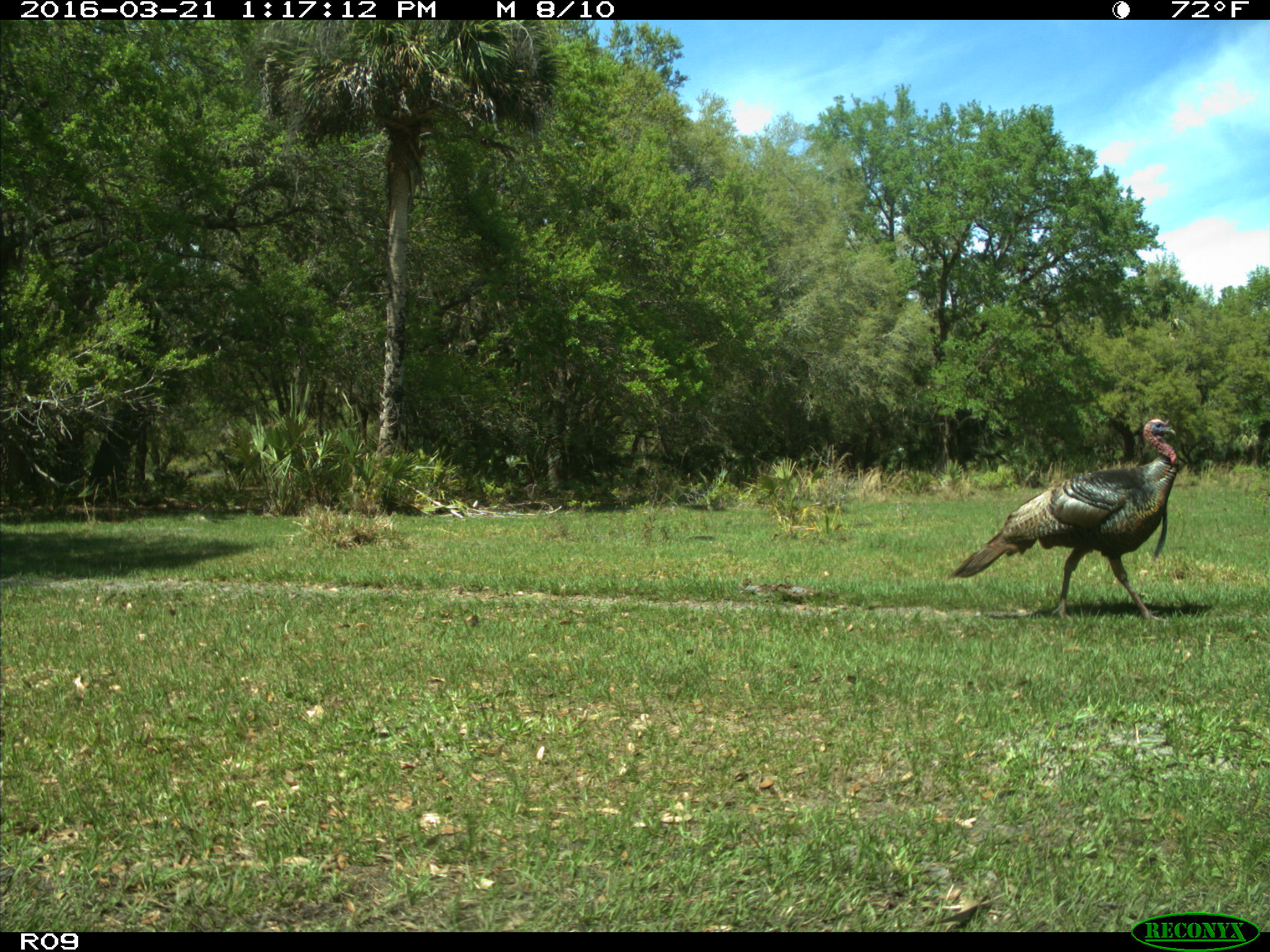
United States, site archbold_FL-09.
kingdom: Animalia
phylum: Chordata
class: Aves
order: Galliformes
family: Phasianidae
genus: Meleagris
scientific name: Meleagris gallopavo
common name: wild turkey